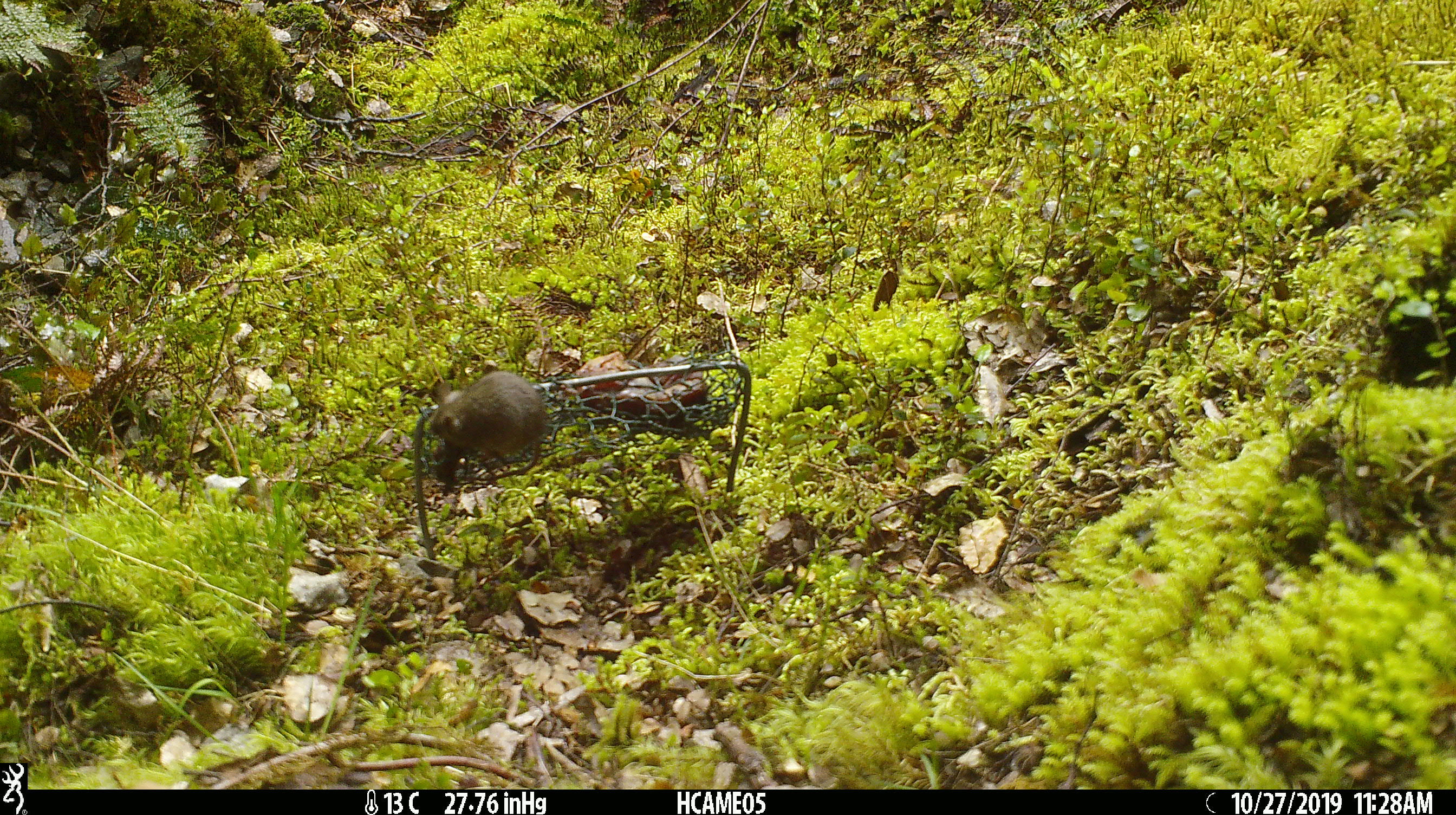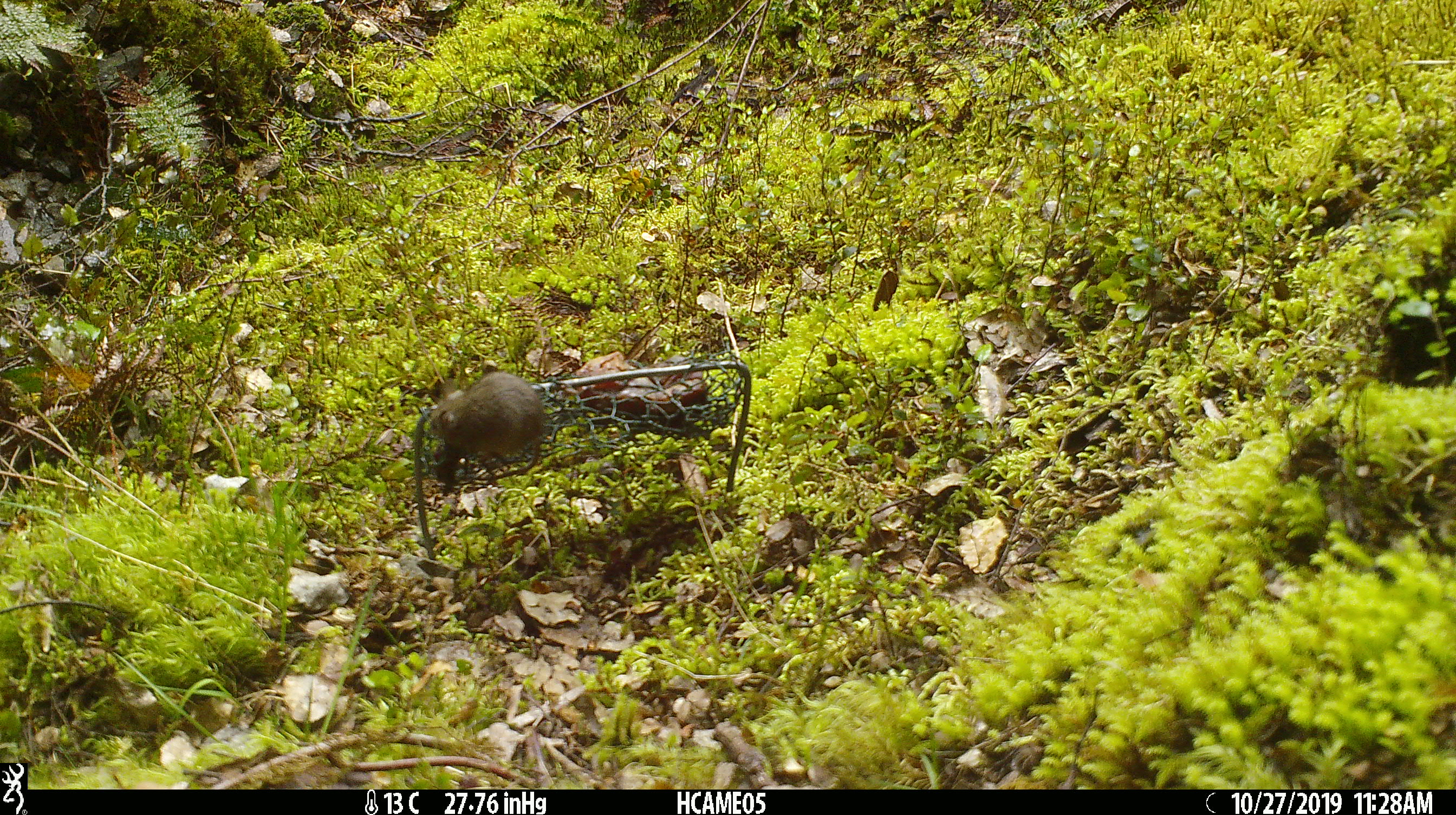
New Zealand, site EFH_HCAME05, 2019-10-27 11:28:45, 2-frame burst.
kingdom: Animalia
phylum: Chordata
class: Mammalia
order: Rodentia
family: Muridae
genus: Mus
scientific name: Mus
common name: mouse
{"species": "mouse (Mus)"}